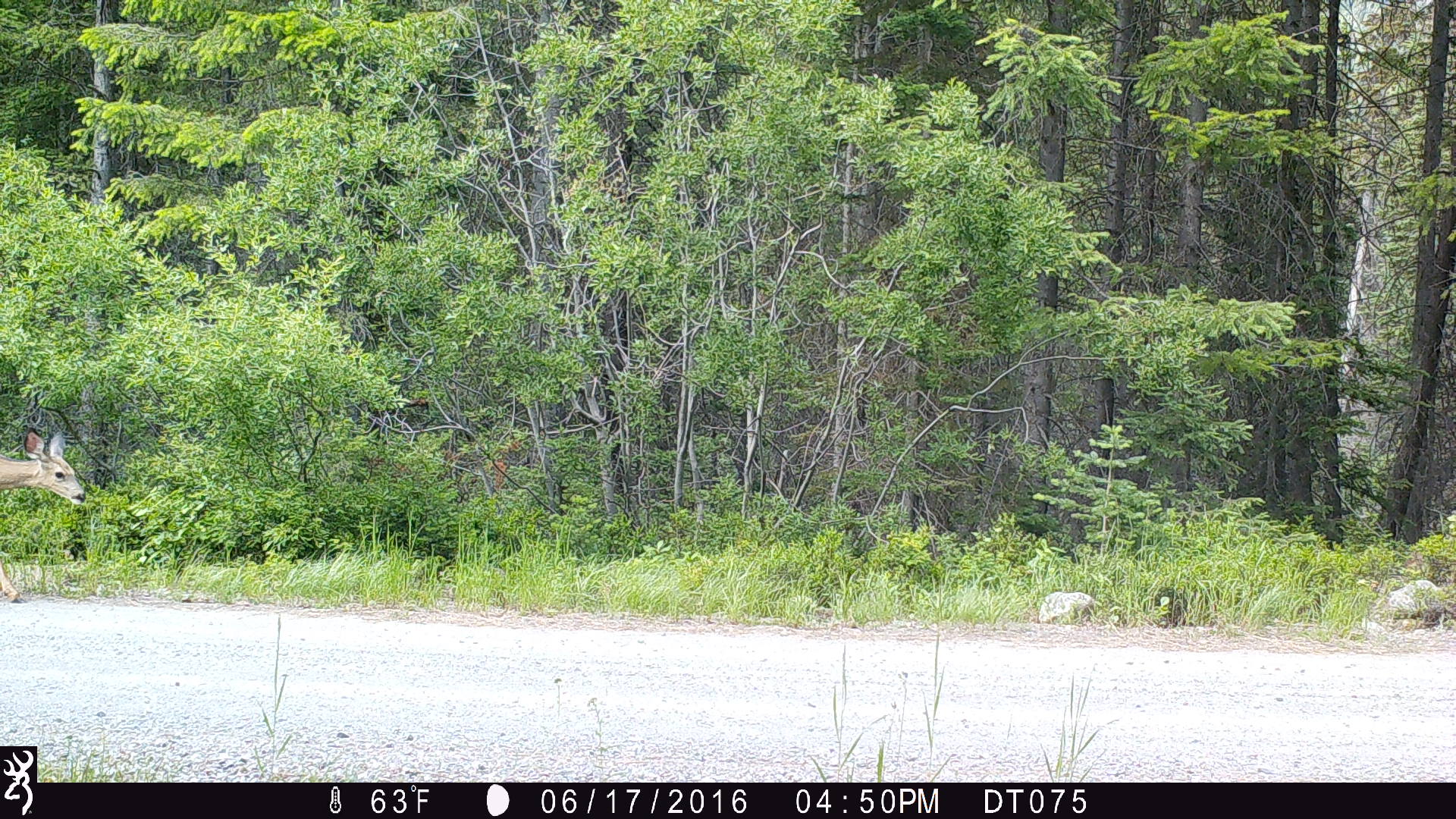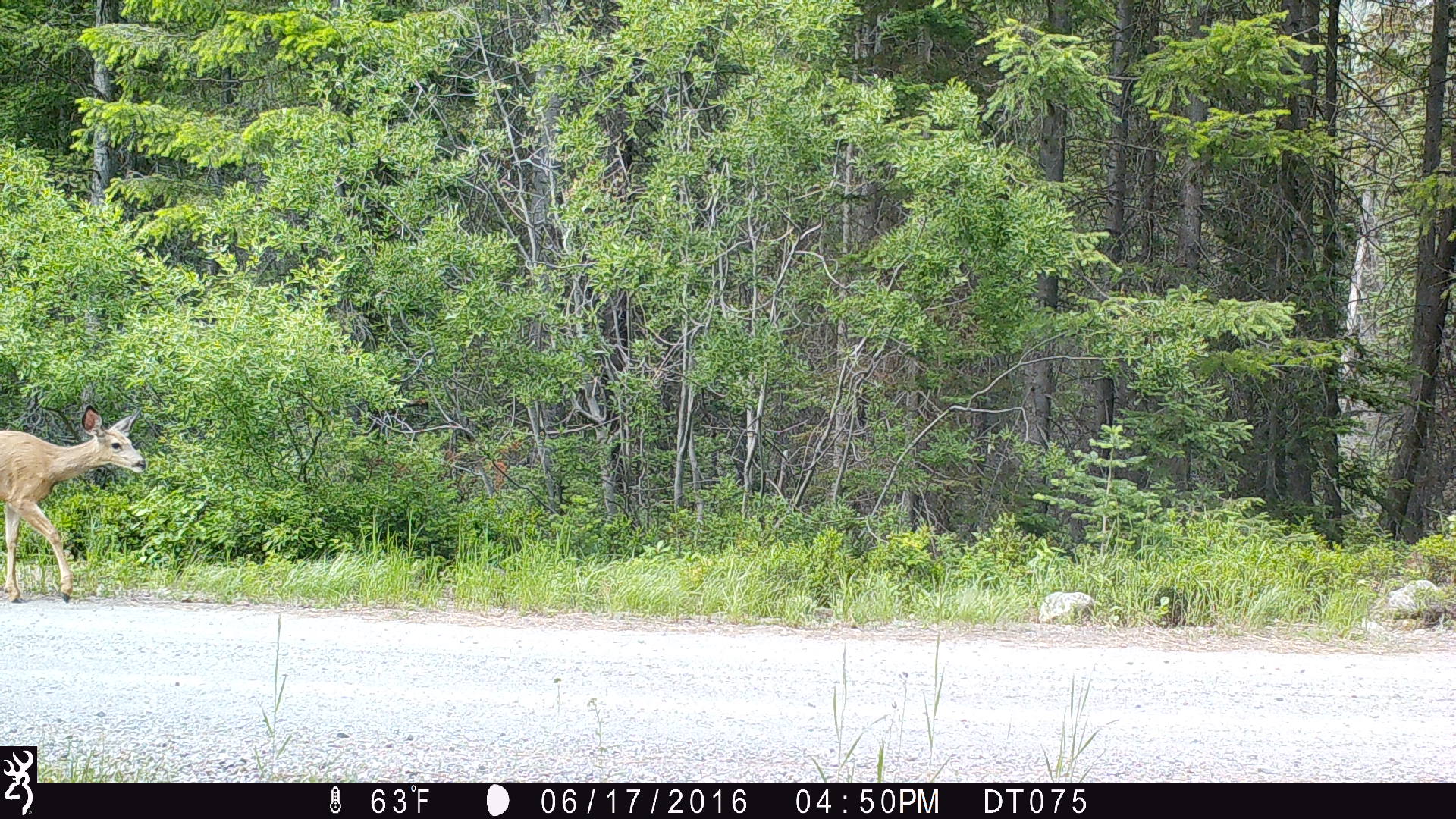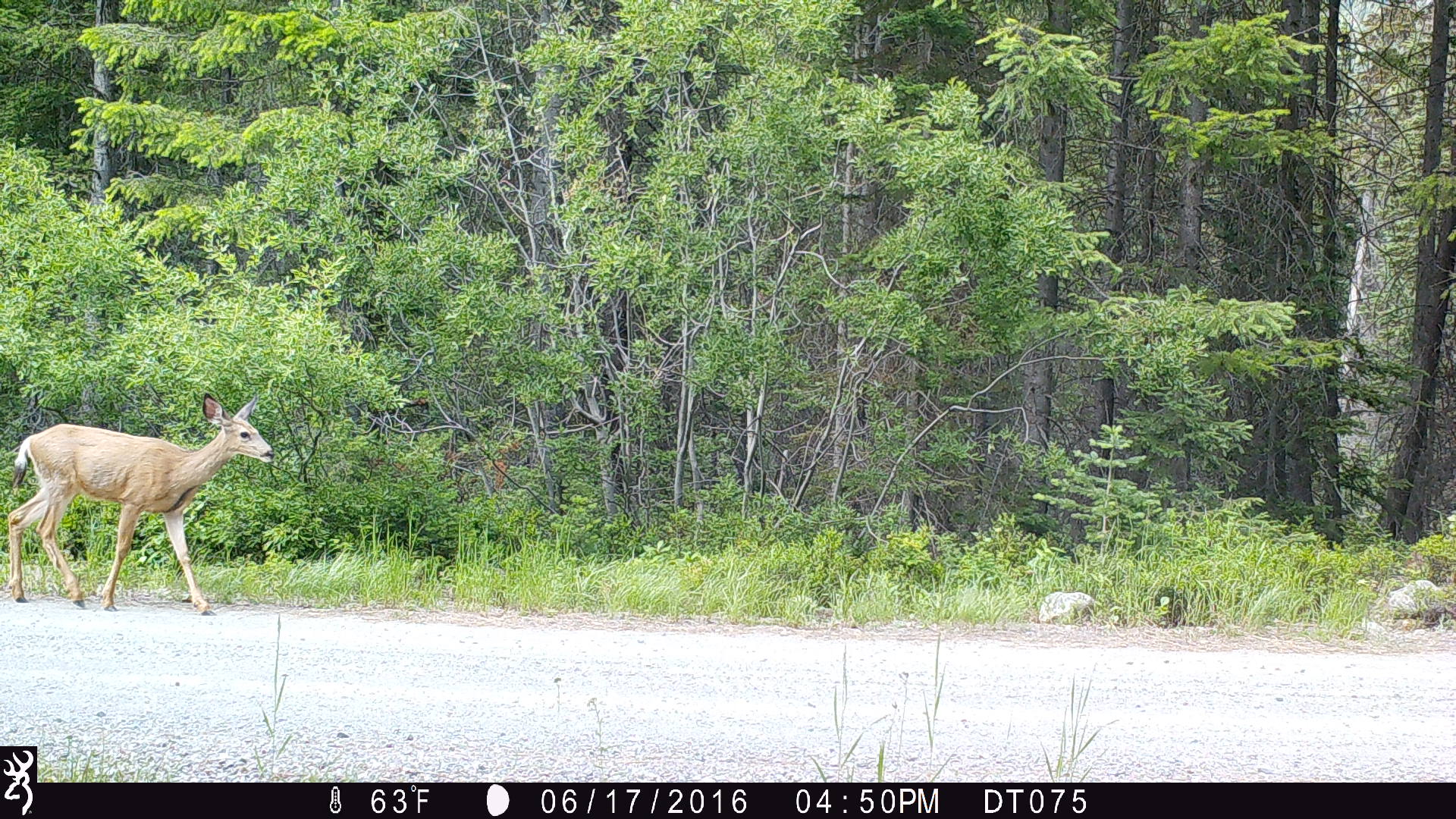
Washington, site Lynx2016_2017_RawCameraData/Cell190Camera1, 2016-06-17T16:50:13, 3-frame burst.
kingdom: Animalia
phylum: Chordata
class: Mammalia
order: Artiodactyla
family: Cervidae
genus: Odocoileus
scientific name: Odocoileus hemionus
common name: mule deer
Odocoileus hemionus (mule deer). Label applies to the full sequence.